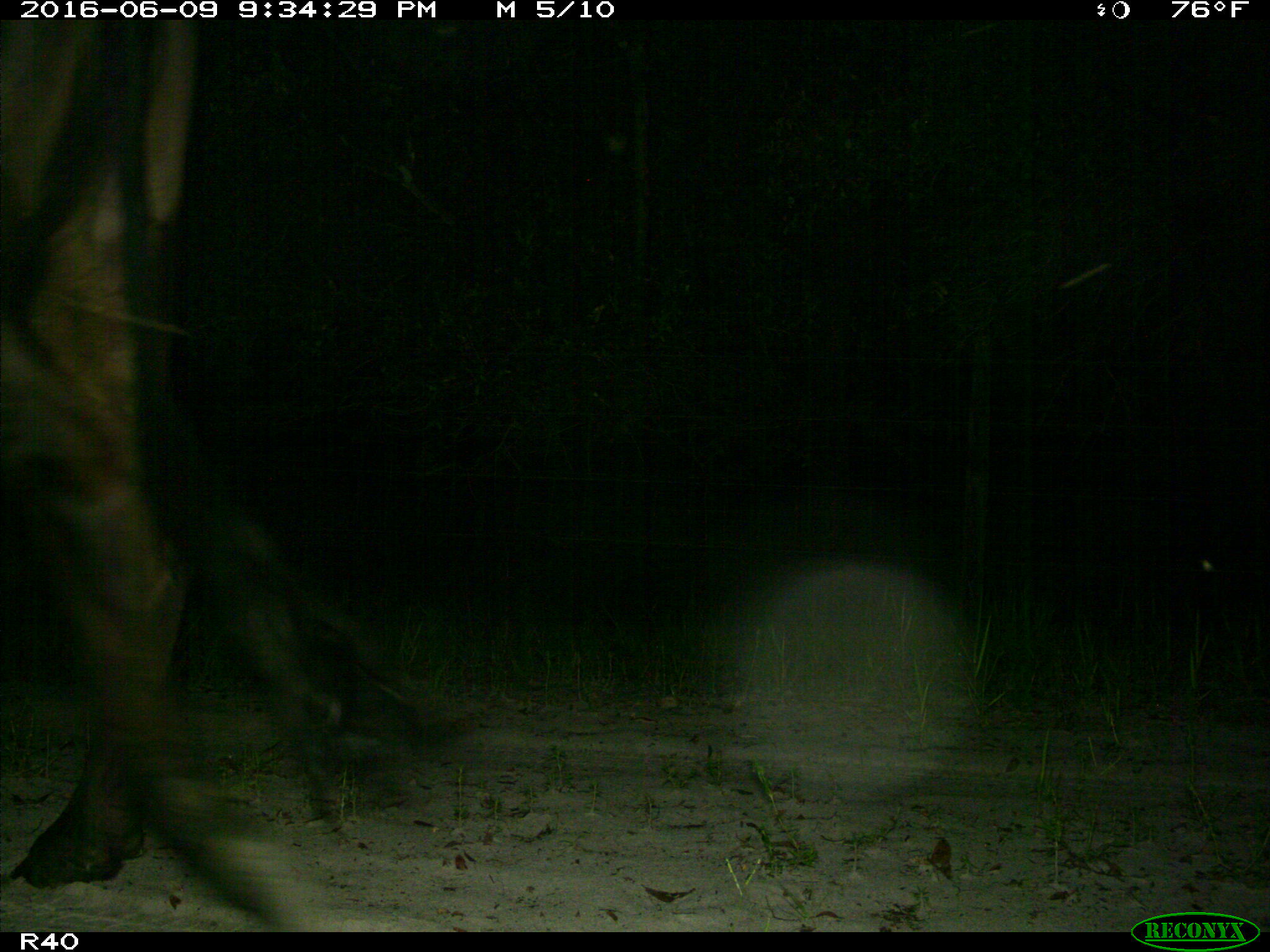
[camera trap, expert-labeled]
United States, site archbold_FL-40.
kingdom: Animalia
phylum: Chordata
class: Mammalia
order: Artiodactyla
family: Bovidae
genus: Bos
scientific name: Bos taurus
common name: domestic cow